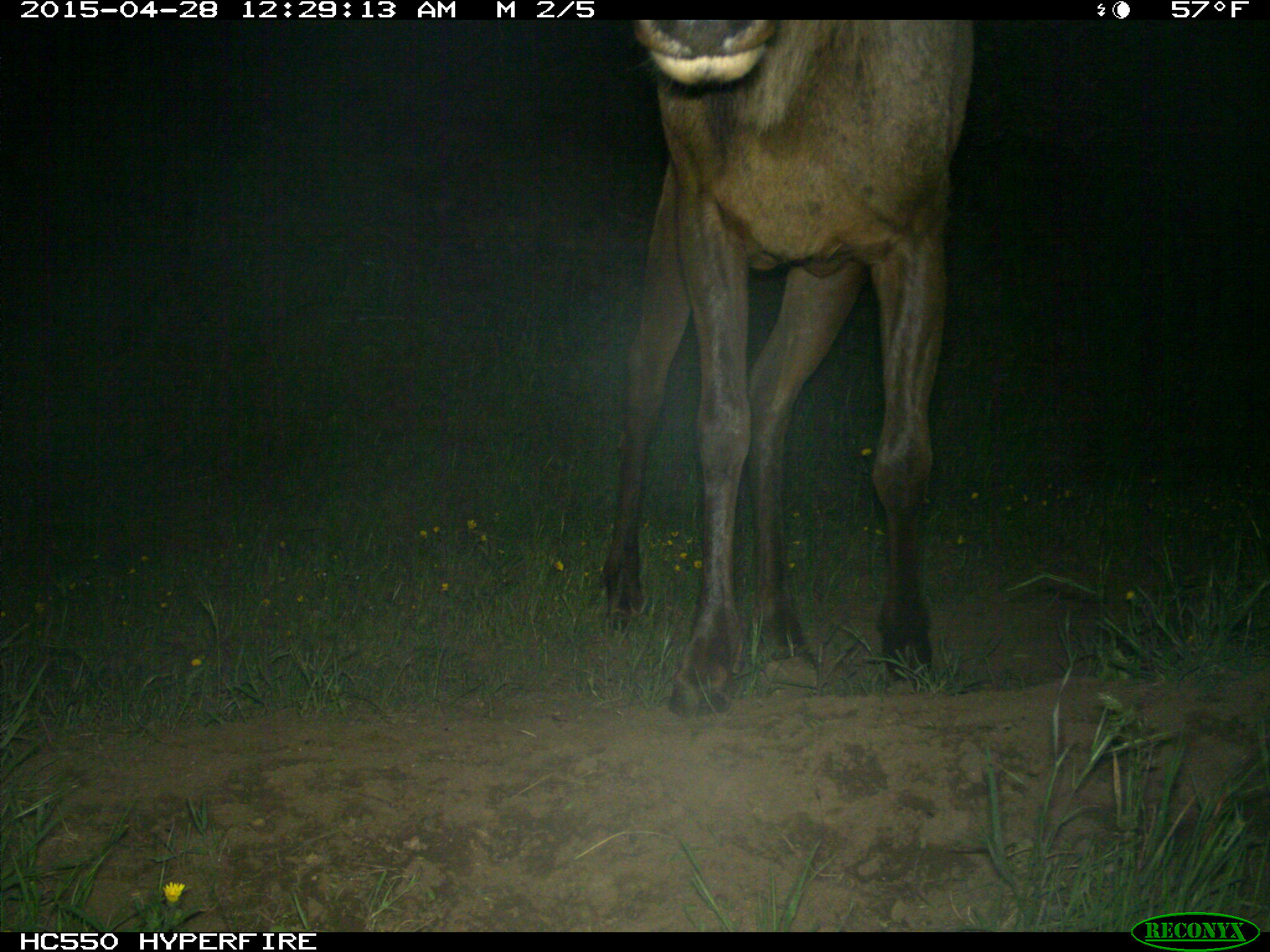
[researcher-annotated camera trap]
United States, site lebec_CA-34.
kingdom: Animalia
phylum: Chordata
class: Mammalia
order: Artiodactyla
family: Cervidae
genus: Cervus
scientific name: Cervus canadensis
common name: elk